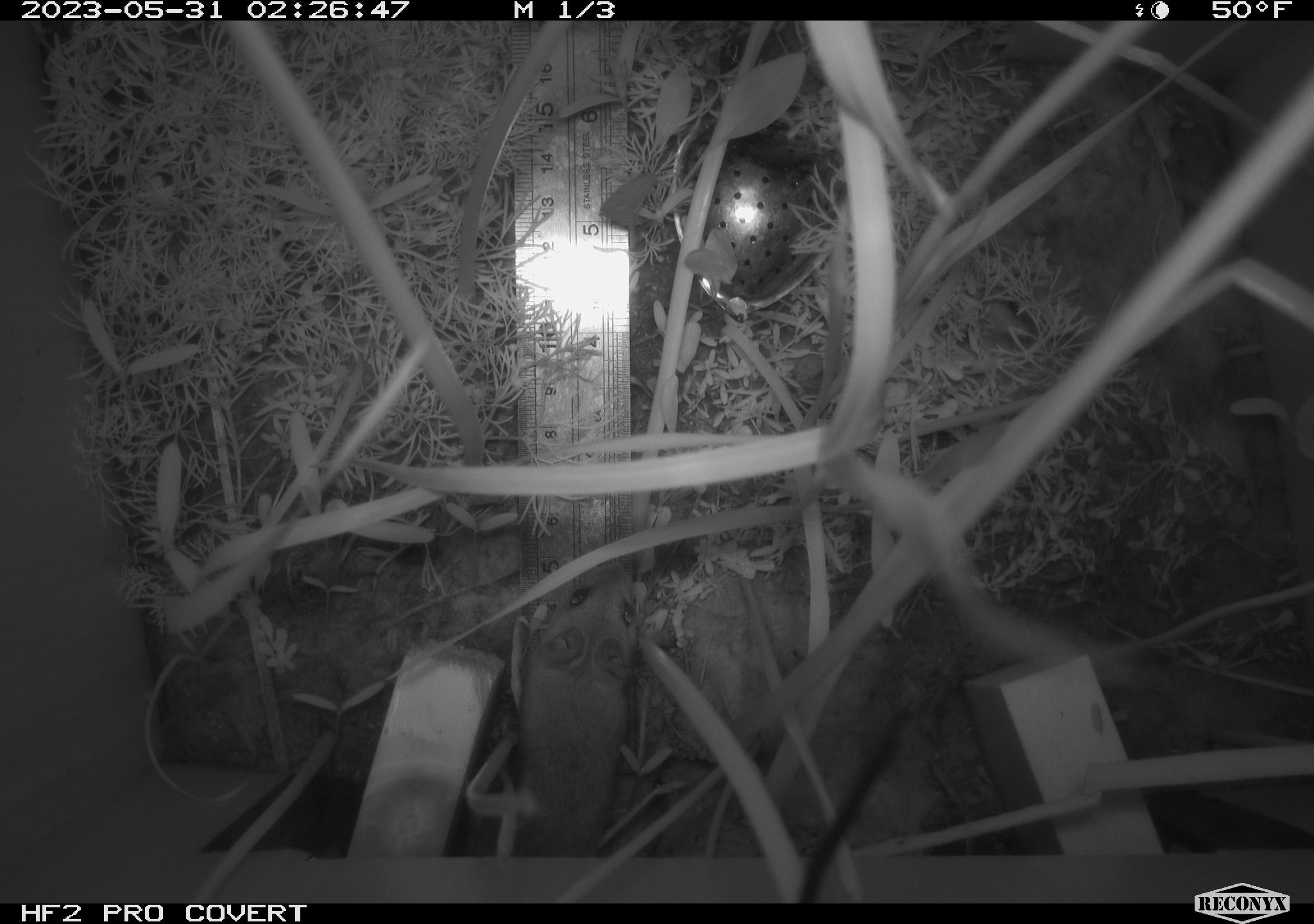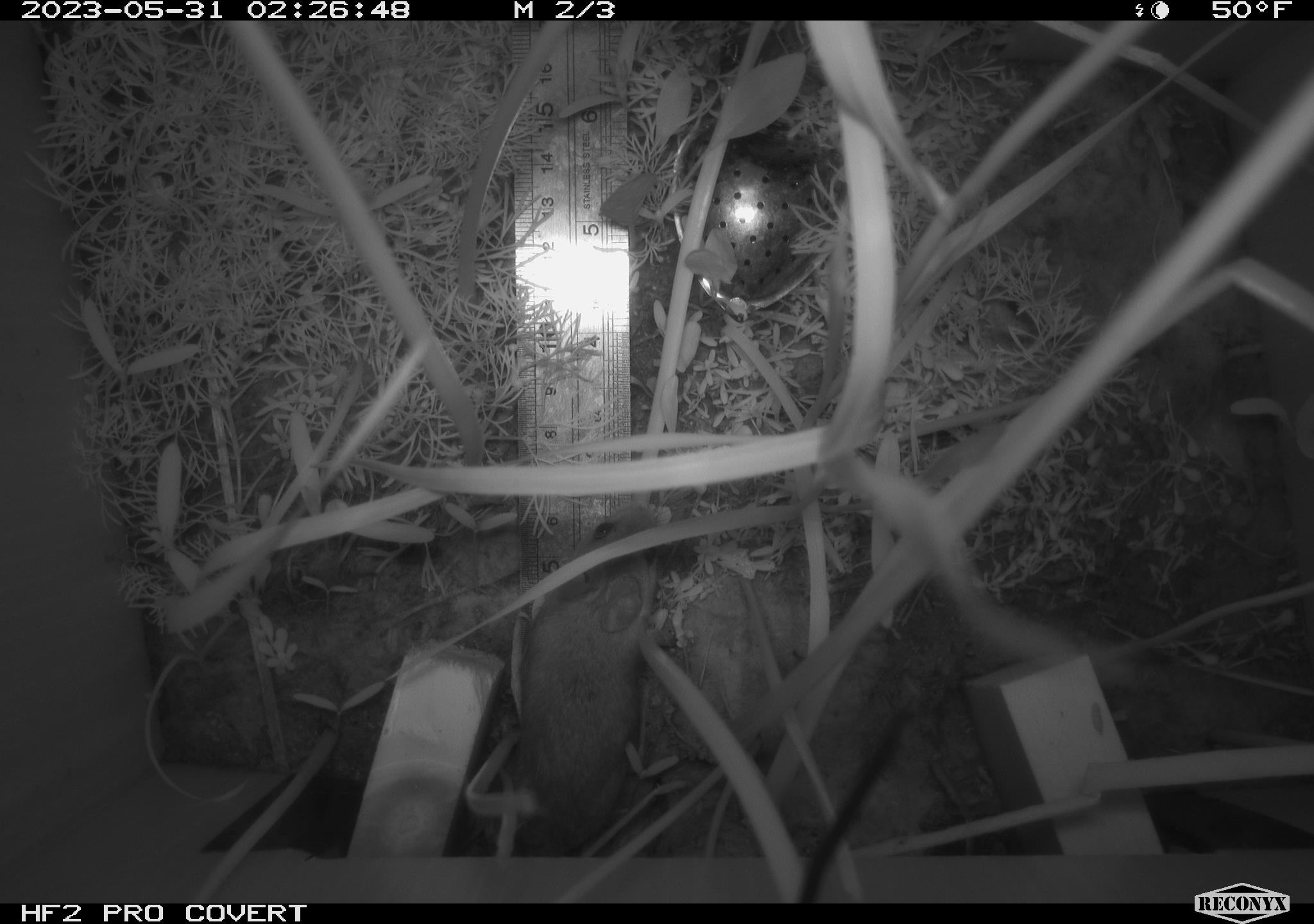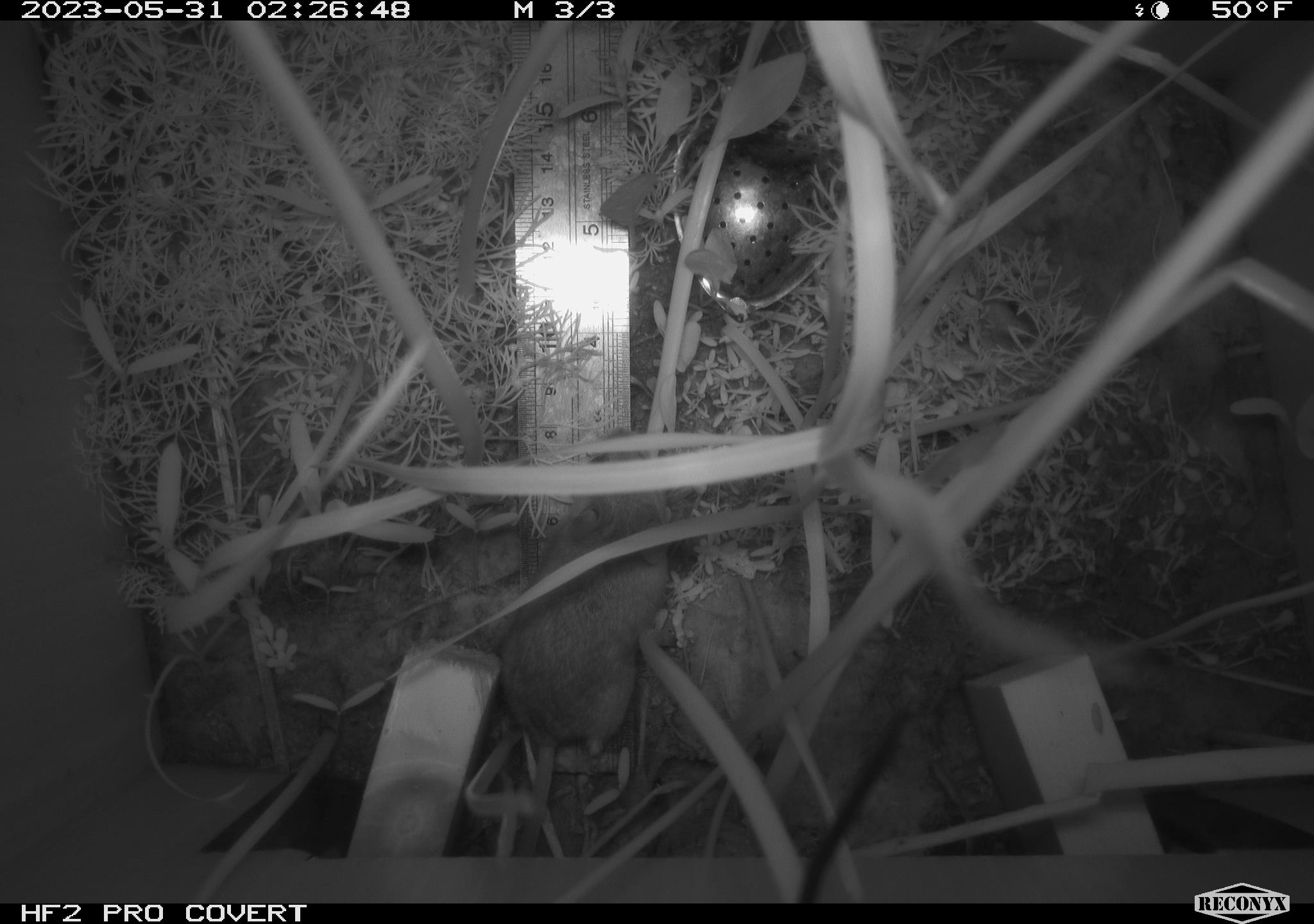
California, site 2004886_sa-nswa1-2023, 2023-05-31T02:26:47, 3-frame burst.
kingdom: Animalia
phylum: Chordata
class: Mammalia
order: Rodentia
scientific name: Rodentia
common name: mouse species